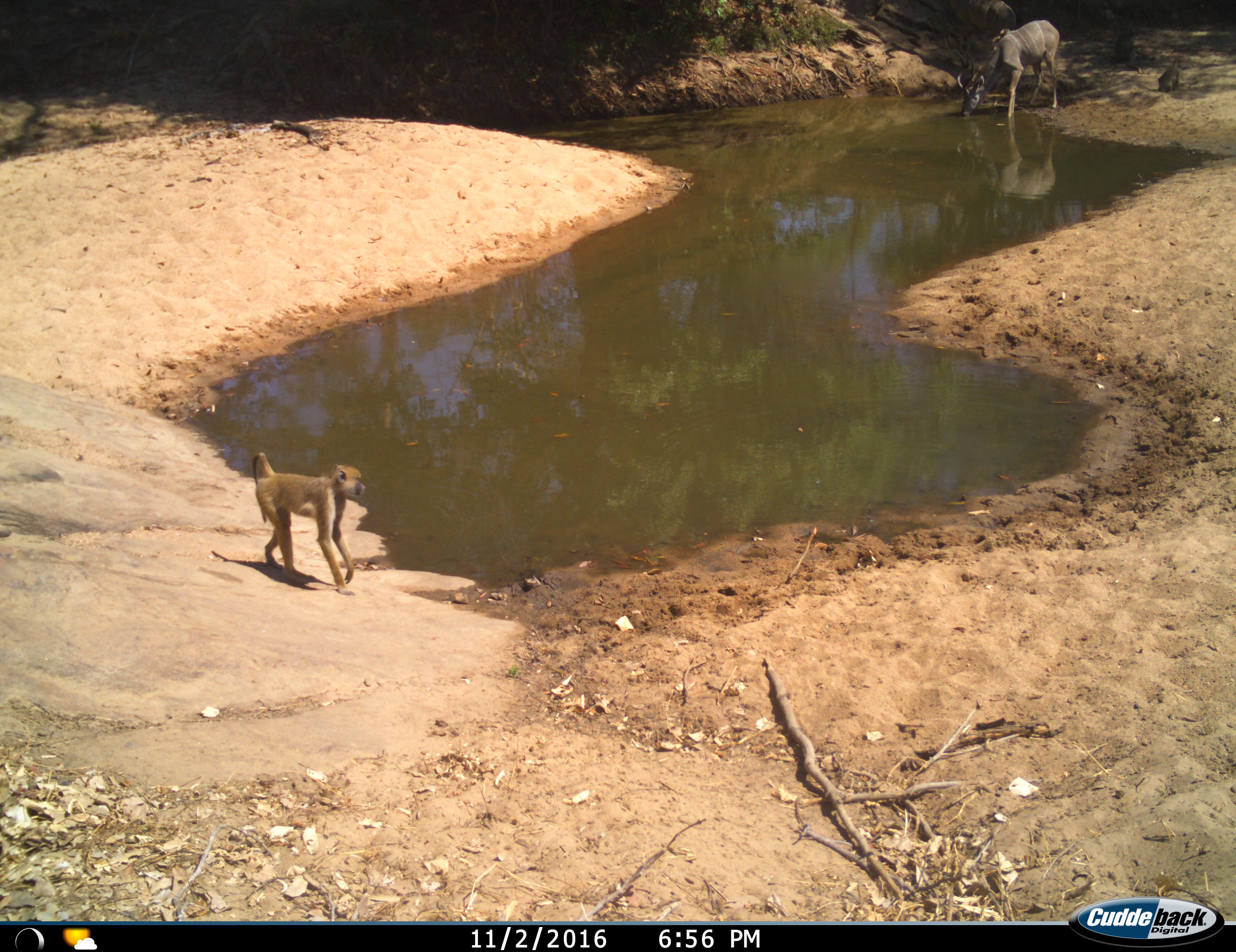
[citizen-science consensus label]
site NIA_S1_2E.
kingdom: Animalia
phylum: Chordata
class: Mammalia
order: Primates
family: Cercopithecidae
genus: Papio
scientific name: Papio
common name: baboon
Baboon (Papio), count 1. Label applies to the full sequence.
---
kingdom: Animalia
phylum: Chordata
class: Mammalia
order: Artiodactyla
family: Bovidae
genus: Tragelaphus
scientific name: Tragelaphus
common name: kudu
Kudu (Tragelaphus), count 1. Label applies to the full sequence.